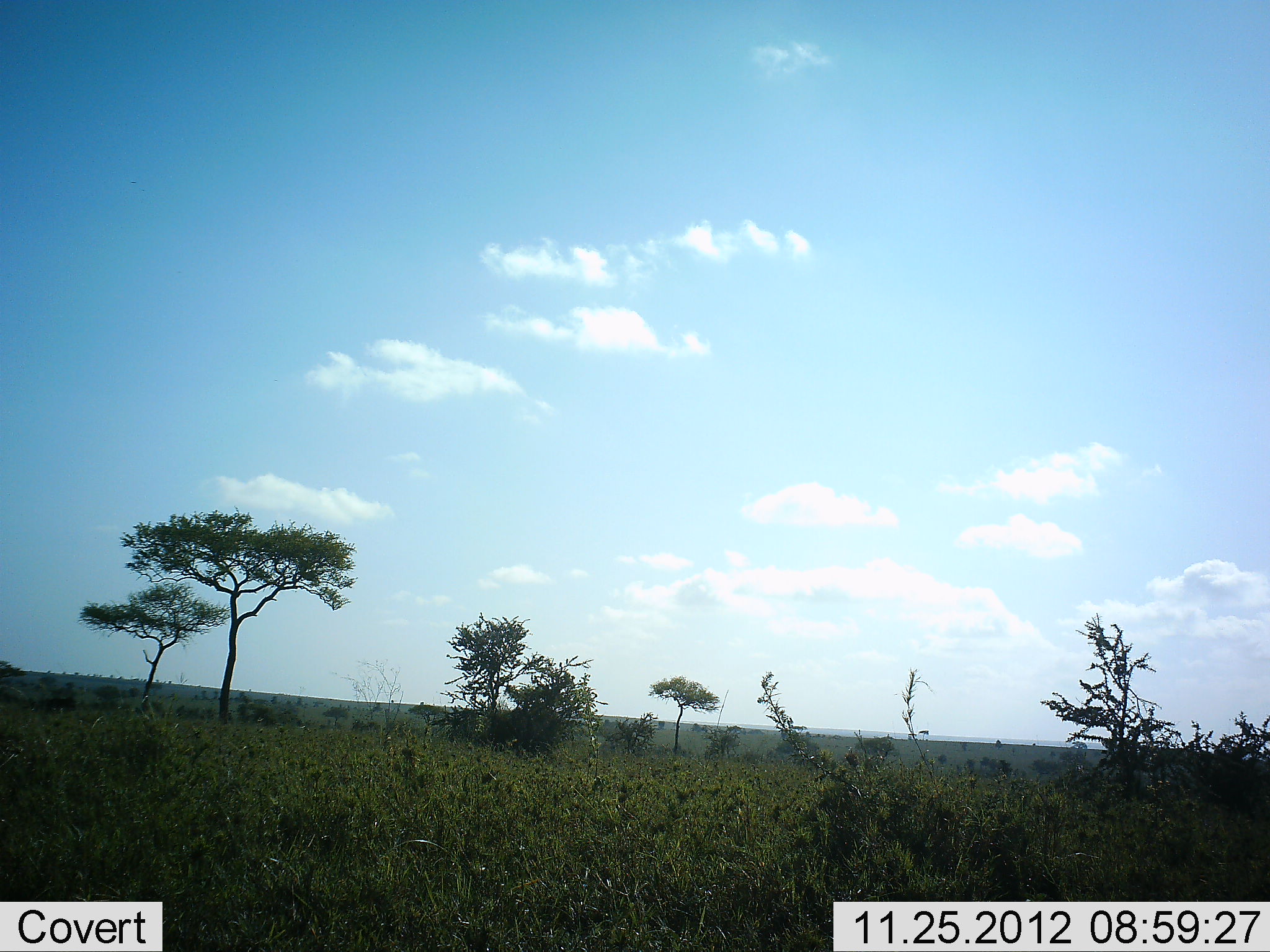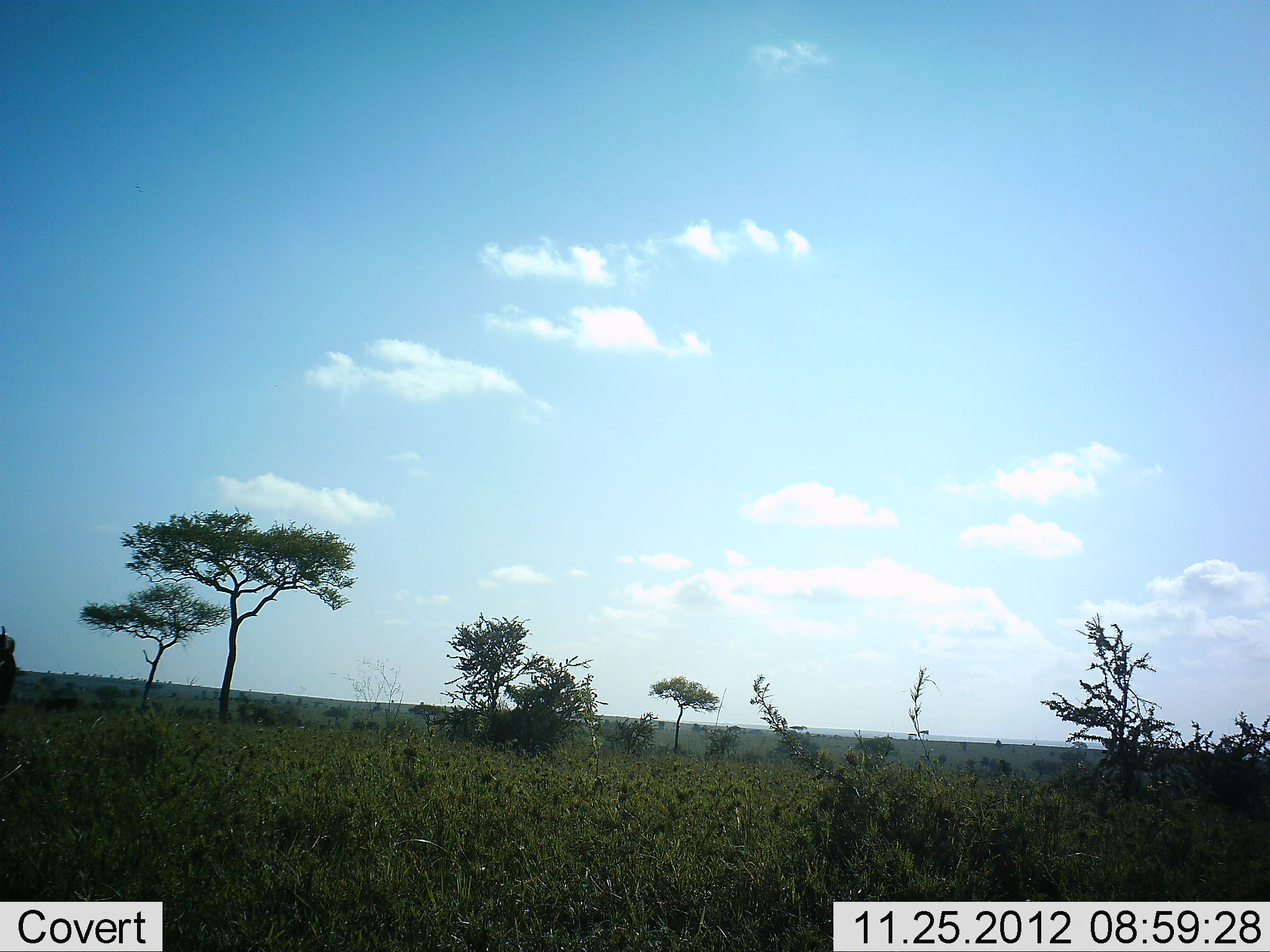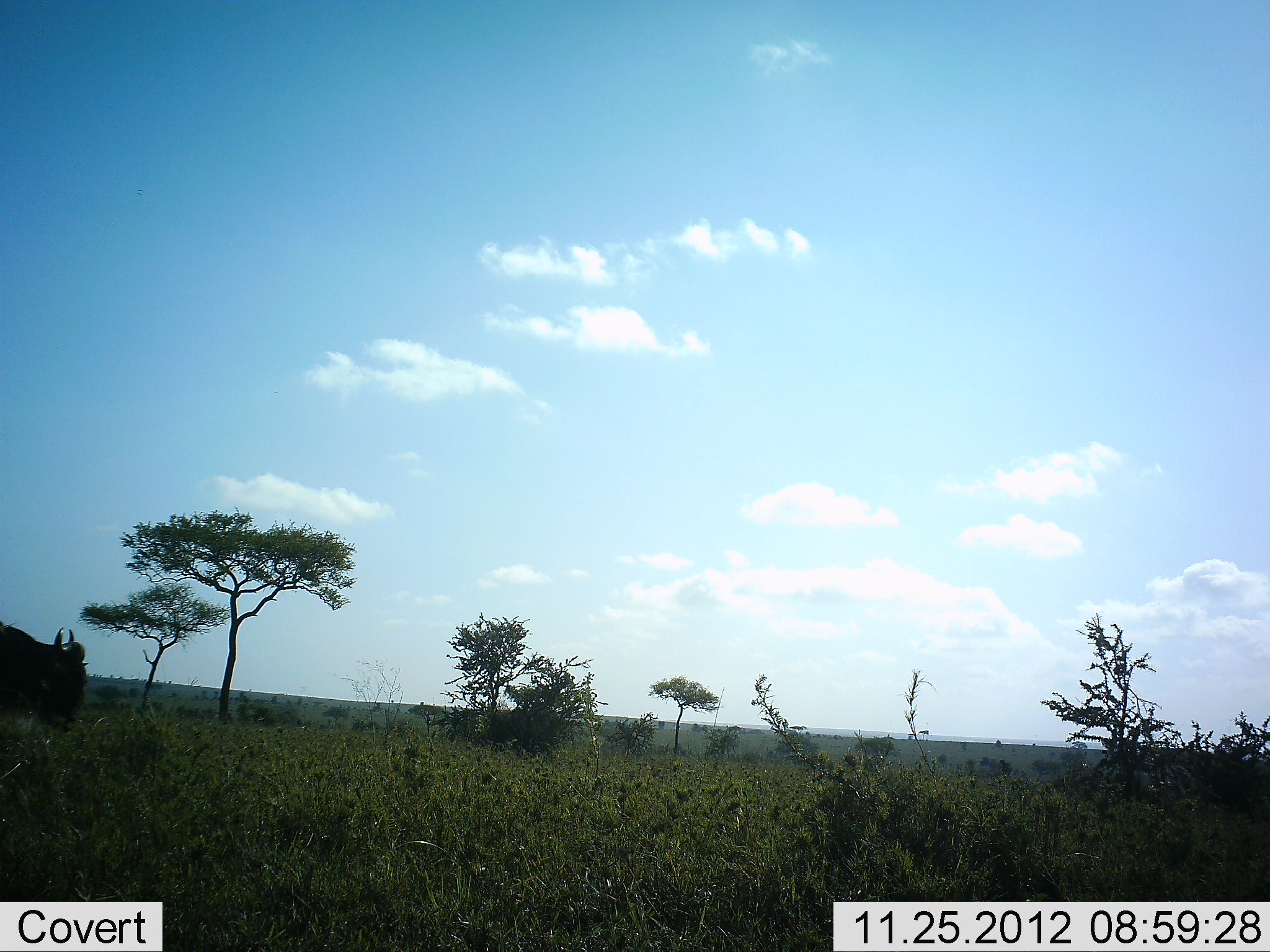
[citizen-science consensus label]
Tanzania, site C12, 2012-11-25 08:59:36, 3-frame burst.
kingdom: Animalia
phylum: Chordata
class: Mammalia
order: Artiodactyla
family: Bovidae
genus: Connochaetes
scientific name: Connochaetes taurinus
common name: blue wildebeest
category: wildebeest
Wildebeest (blue wildebeest) (Connochaetes taurinus), count 1. Behavior (volunteer vote fractions): standing 0%, resting 0%, moving 100%, interacting 0%. Young present (vote fraction): 0%. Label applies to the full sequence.